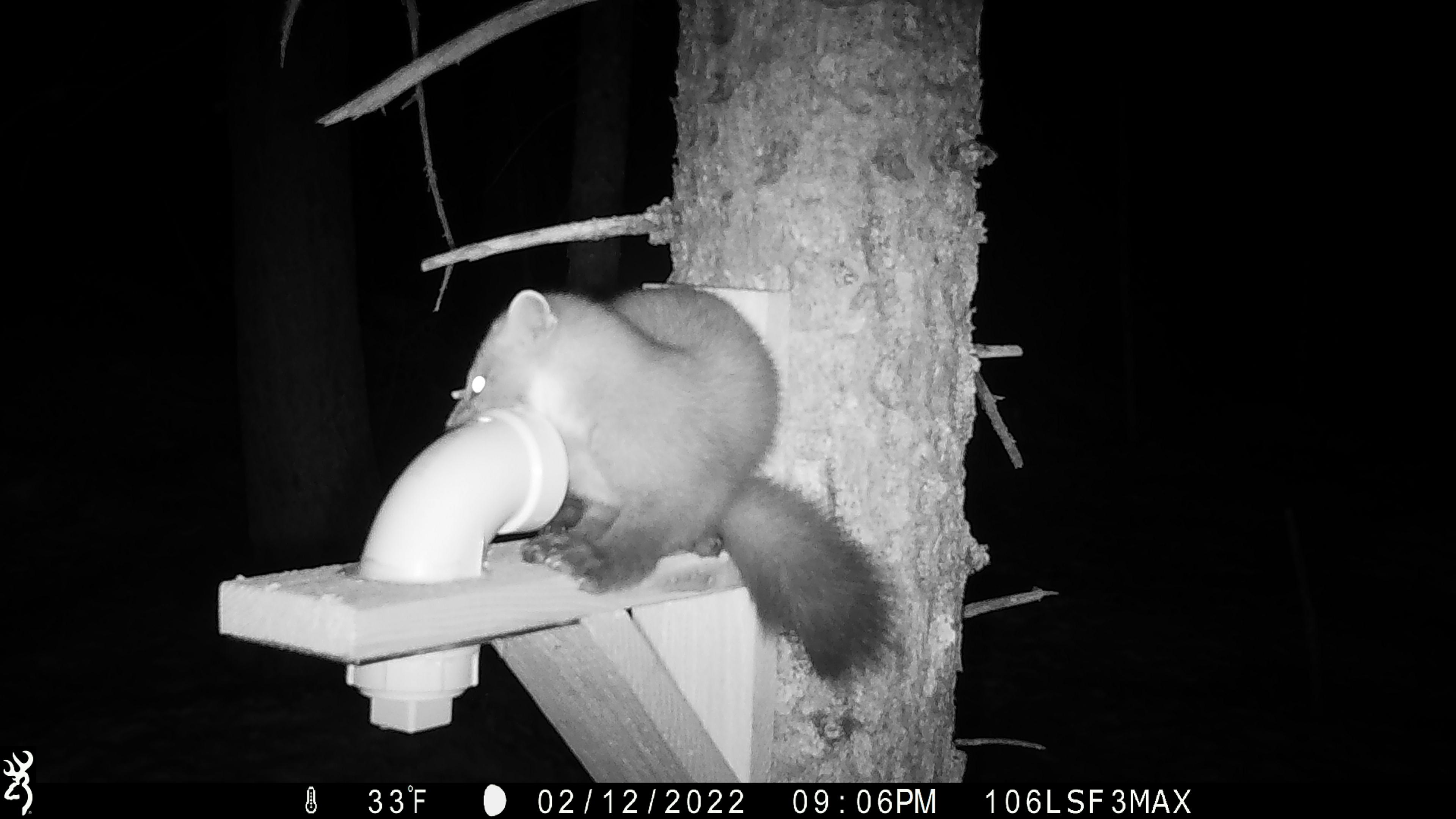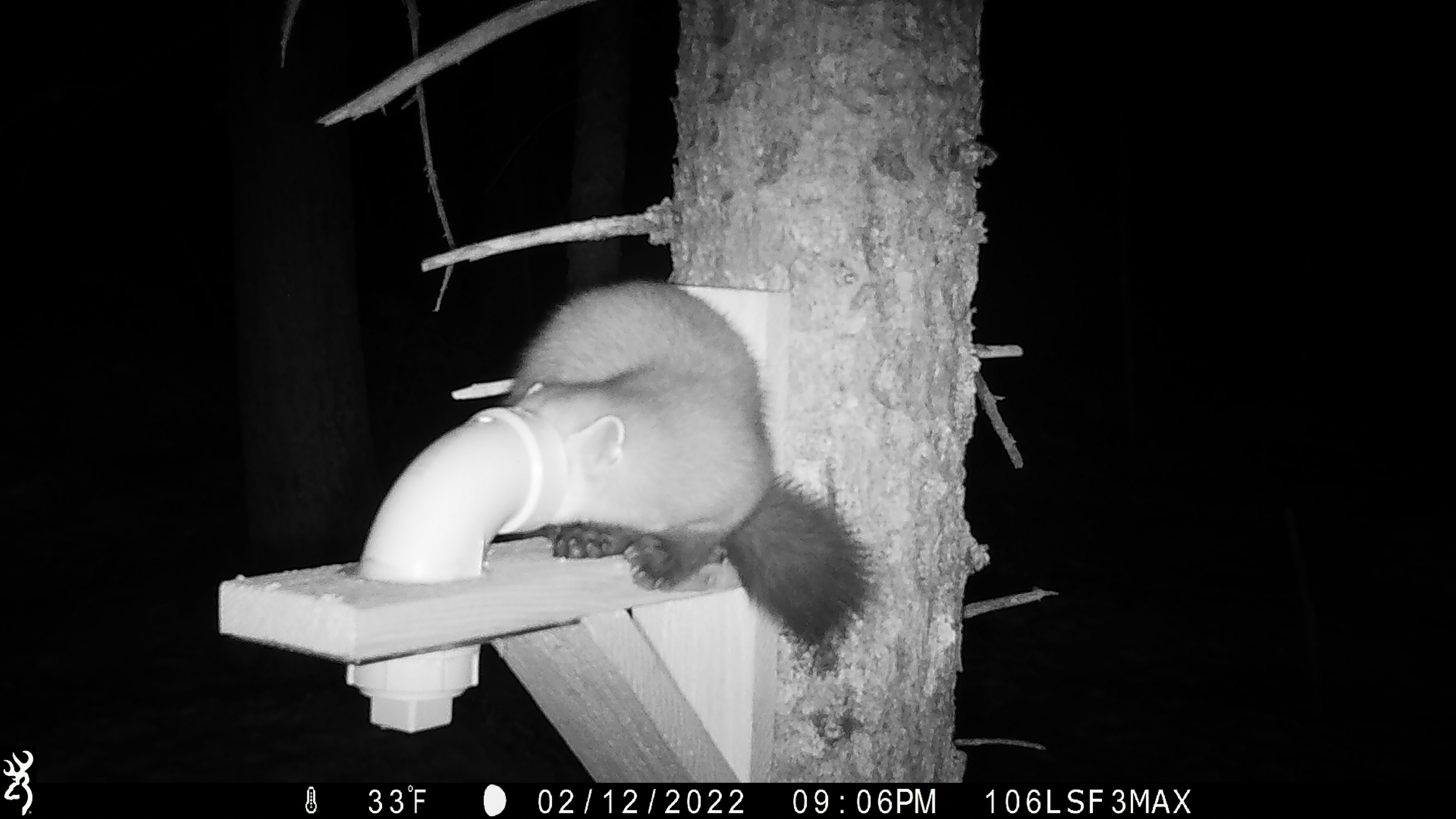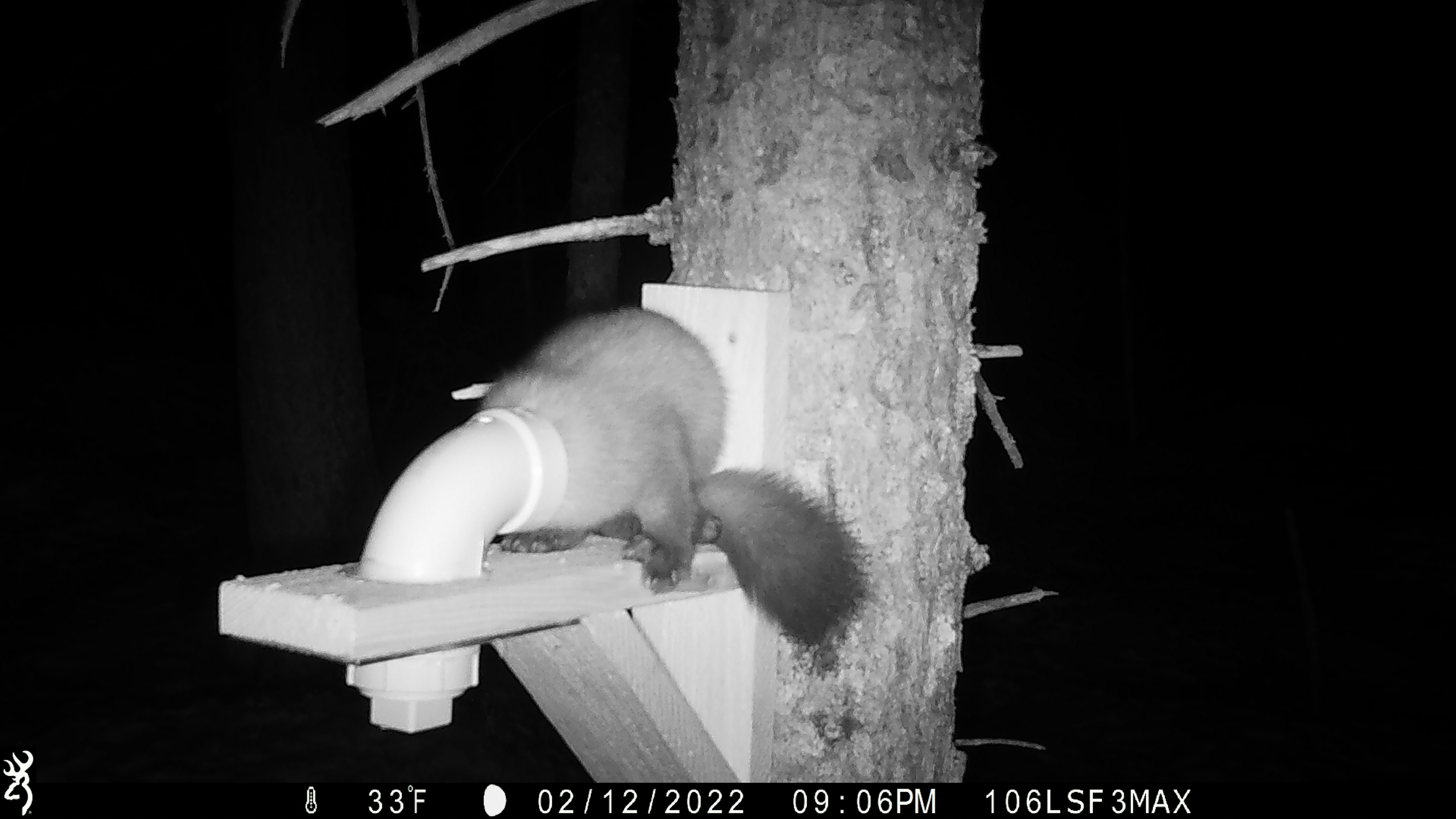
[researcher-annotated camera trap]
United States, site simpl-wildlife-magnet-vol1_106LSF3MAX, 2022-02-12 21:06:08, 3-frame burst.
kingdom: Animalia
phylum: Chordata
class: Mammalia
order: Carnivora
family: Mustelidae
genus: Martes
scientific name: Martes americana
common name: american marten